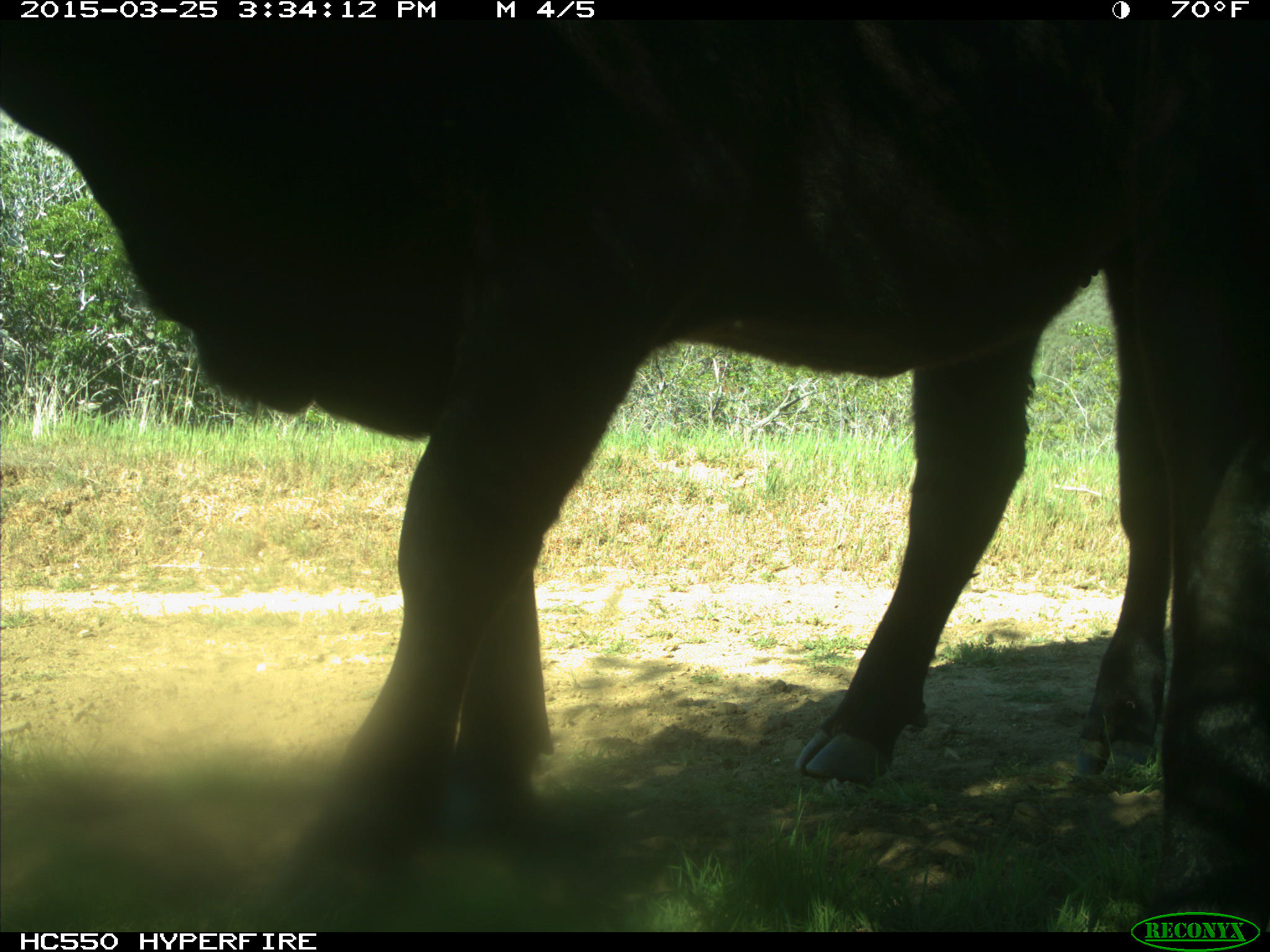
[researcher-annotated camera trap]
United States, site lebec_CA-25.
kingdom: Animalia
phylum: Chordata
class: Mammalia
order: Artiodactyla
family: Bovidae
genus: Bos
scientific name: Bos taurus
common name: domestic cow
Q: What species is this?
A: Bos taurus (domestic cow).